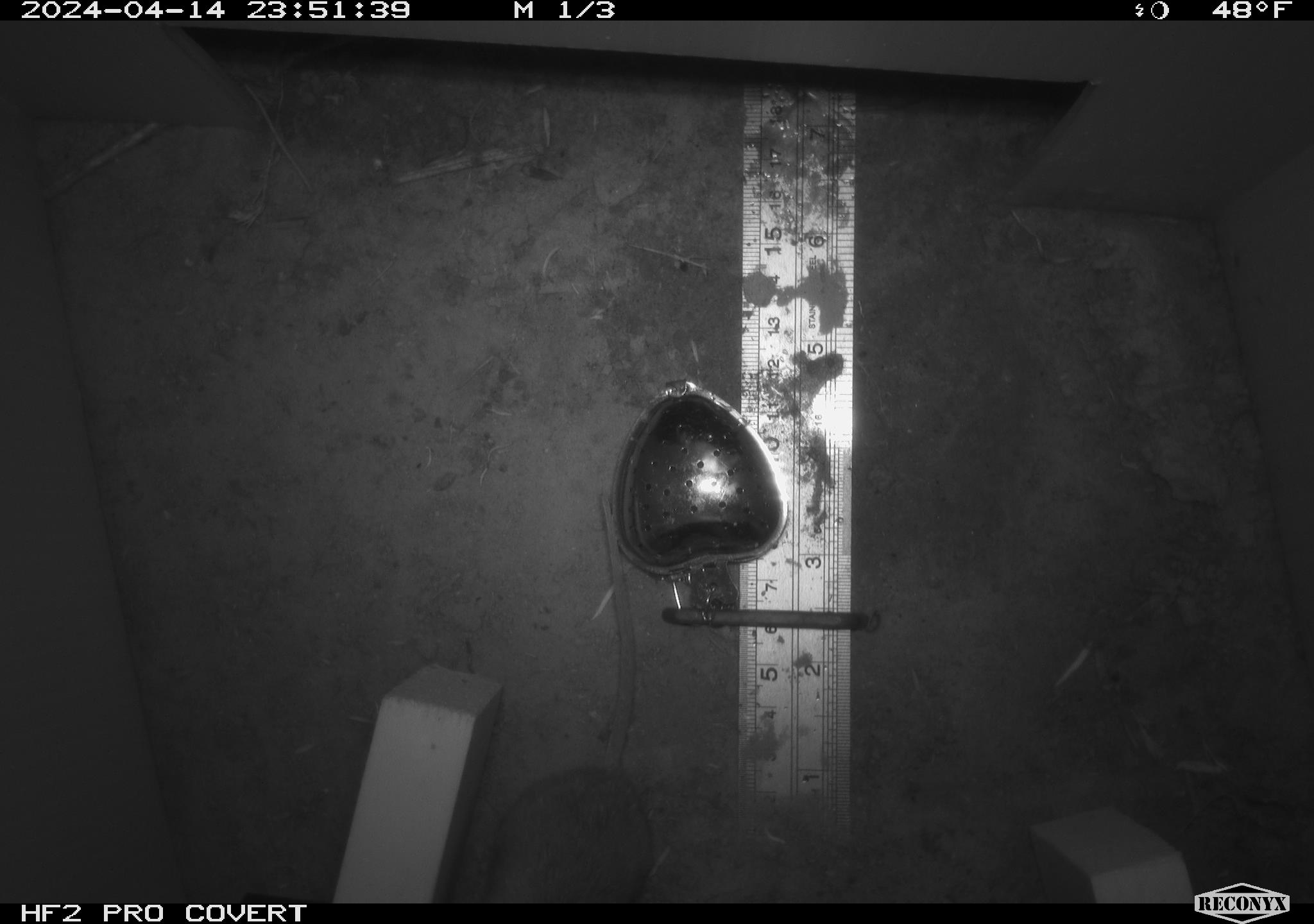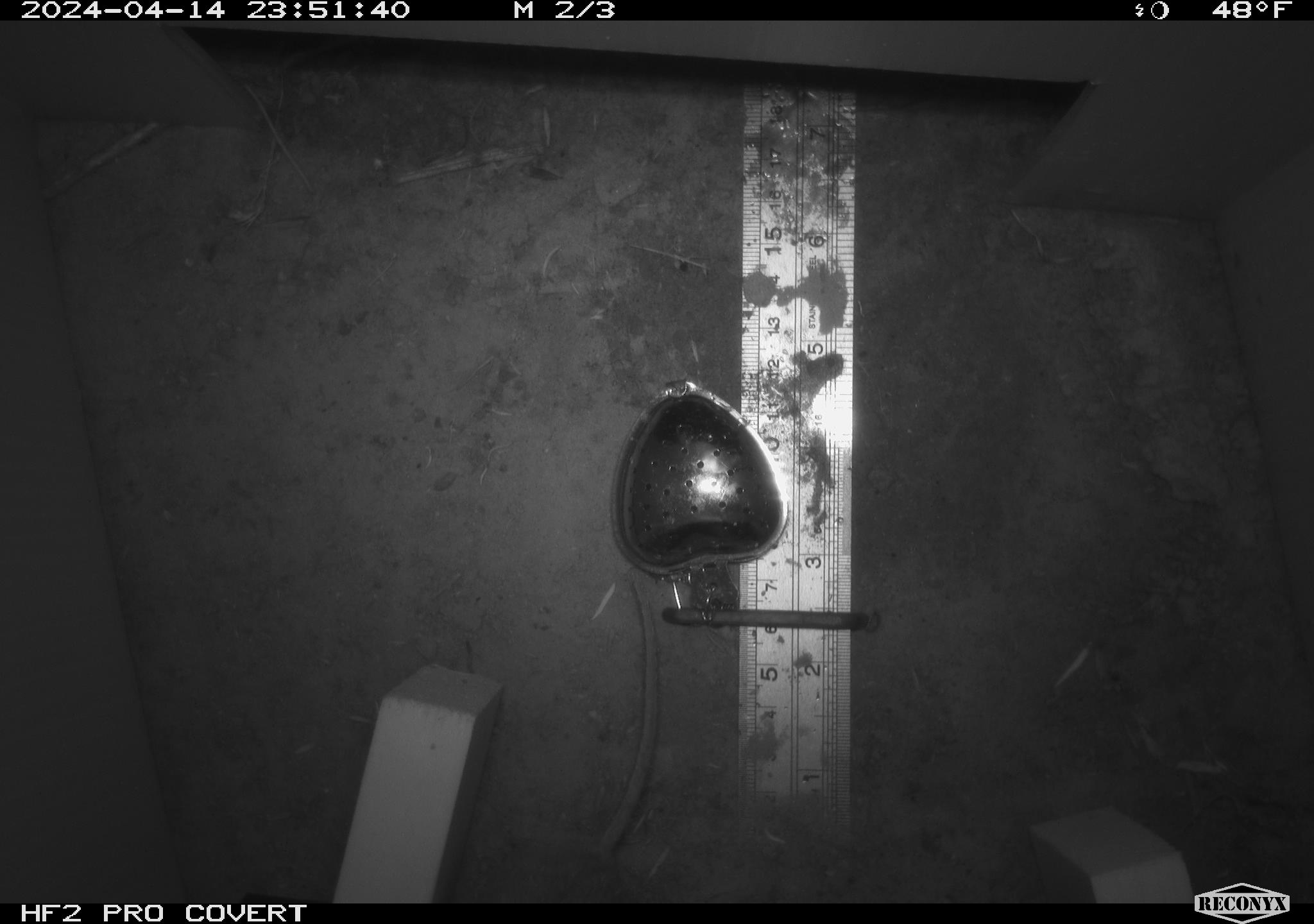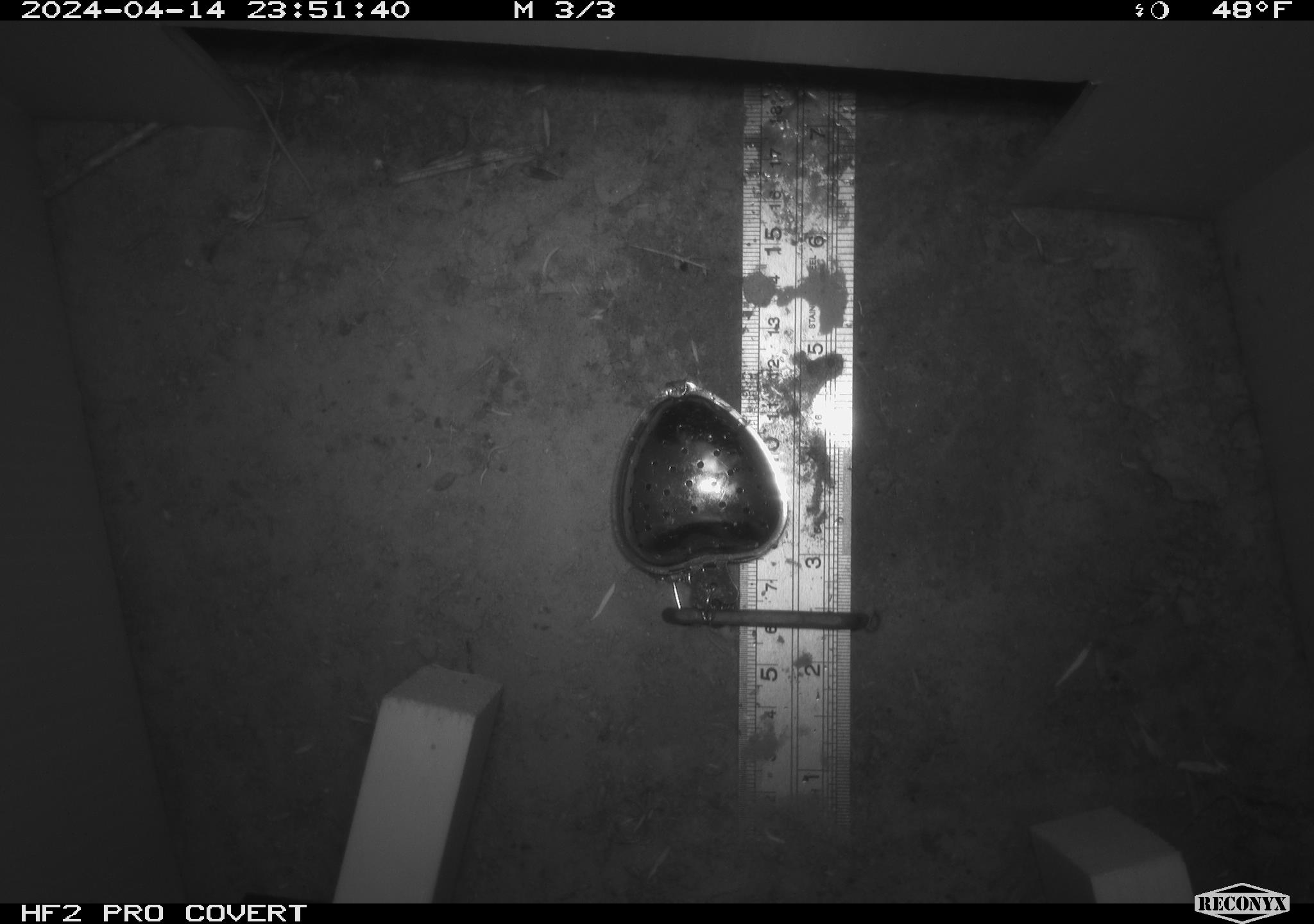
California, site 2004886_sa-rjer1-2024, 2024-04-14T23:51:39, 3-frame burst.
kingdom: Animalia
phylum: Chordata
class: Mammalia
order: Rodentia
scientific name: Rodentia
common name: mouse species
Mouse species (Rodentia).